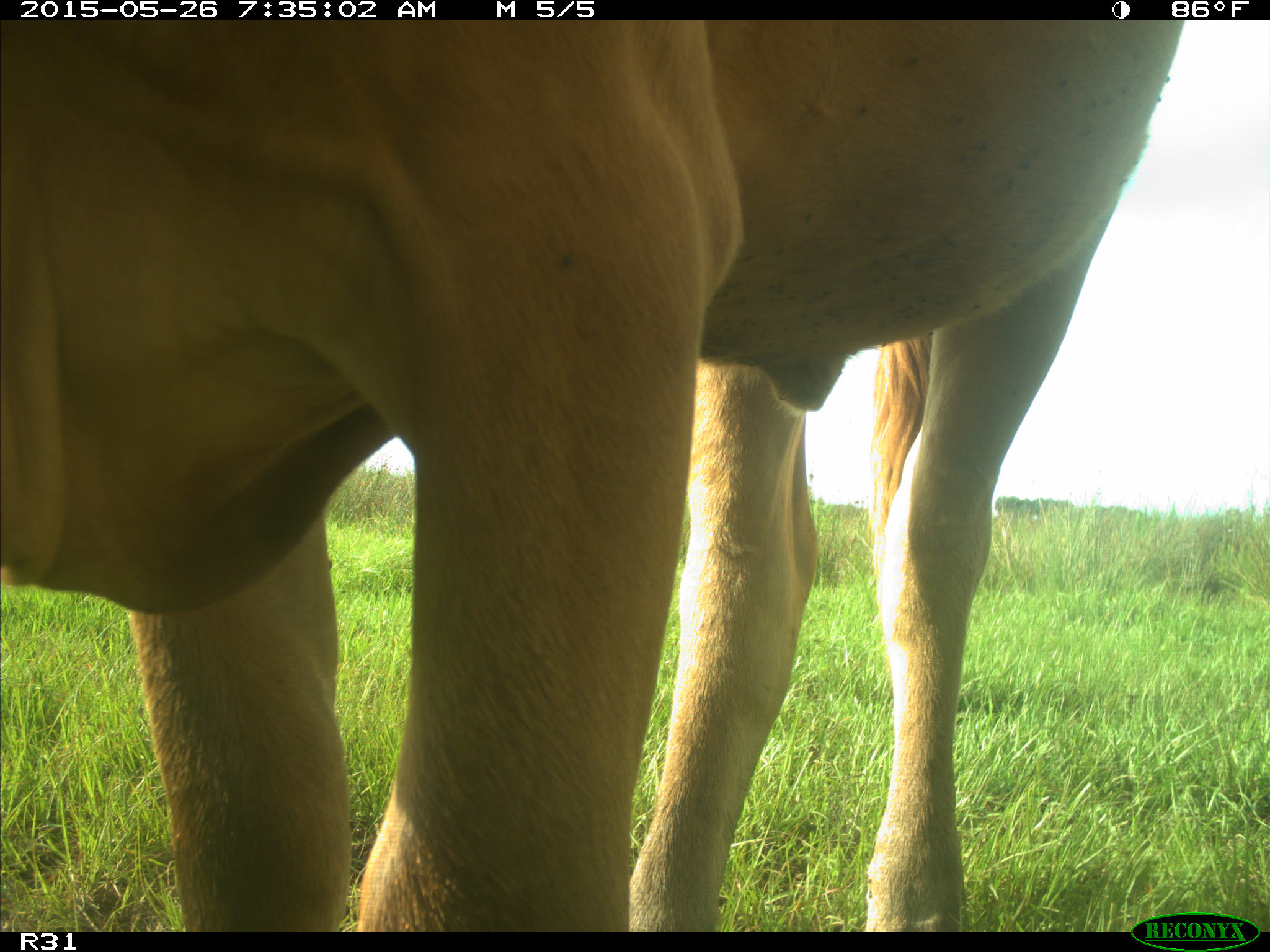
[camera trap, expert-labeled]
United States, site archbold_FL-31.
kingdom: Animalia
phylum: Chordata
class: Mammalia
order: Artiodactyla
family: Bovidae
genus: Bos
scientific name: Bos taurus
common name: domestic cow